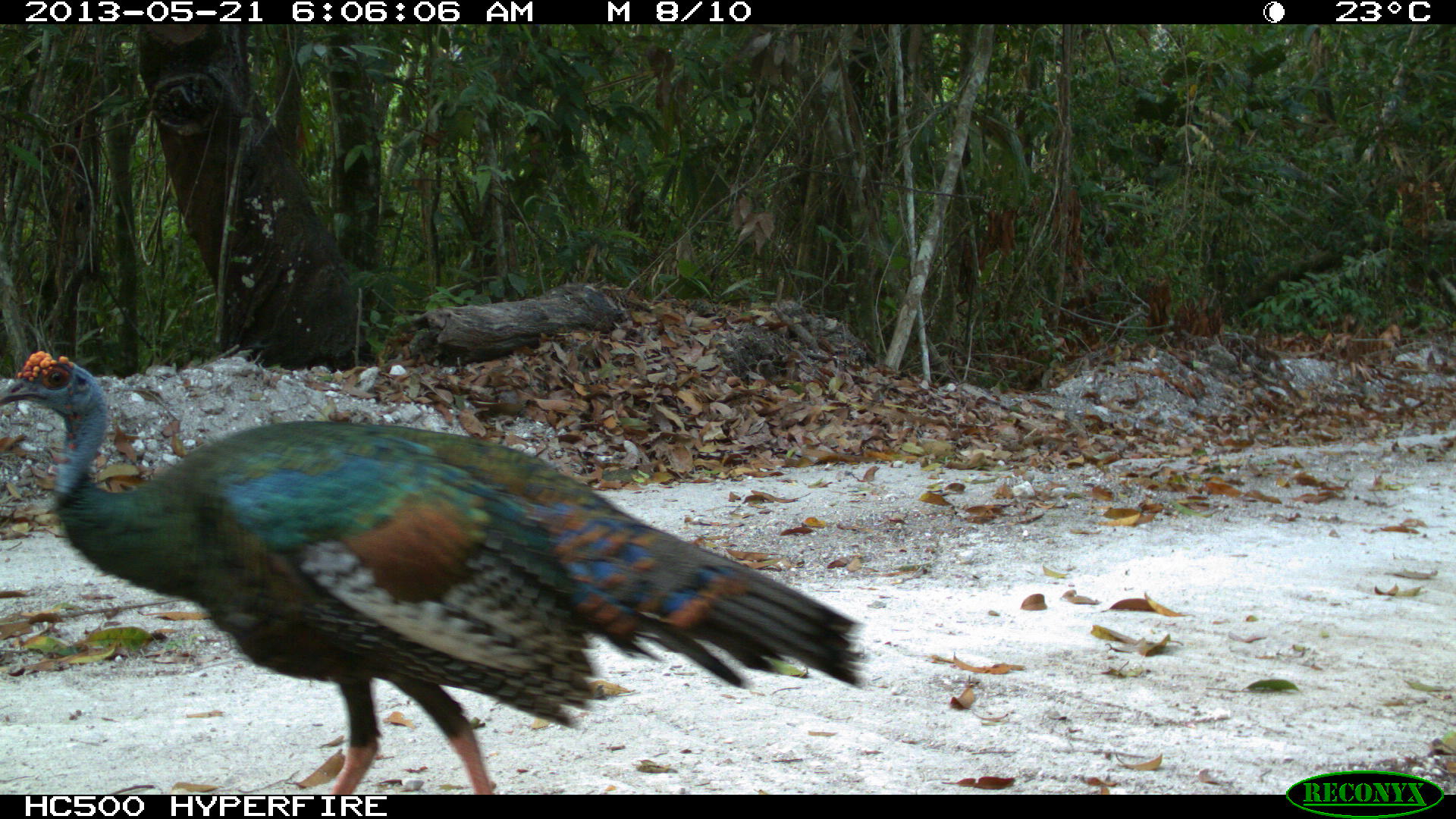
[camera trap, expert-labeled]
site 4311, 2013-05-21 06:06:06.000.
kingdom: Animalia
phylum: Chordata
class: Aves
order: Galliformes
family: Phasianidae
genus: Meleagris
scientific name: Meleagris ocellata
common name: ocellated turkey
Meleagris ocellata (ocellated turkey), count 1, sex male.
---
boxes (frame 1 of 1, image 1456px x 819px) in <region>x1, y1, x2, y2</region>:
meleagris ocellata: <region>0, 347, 864, 795</region>